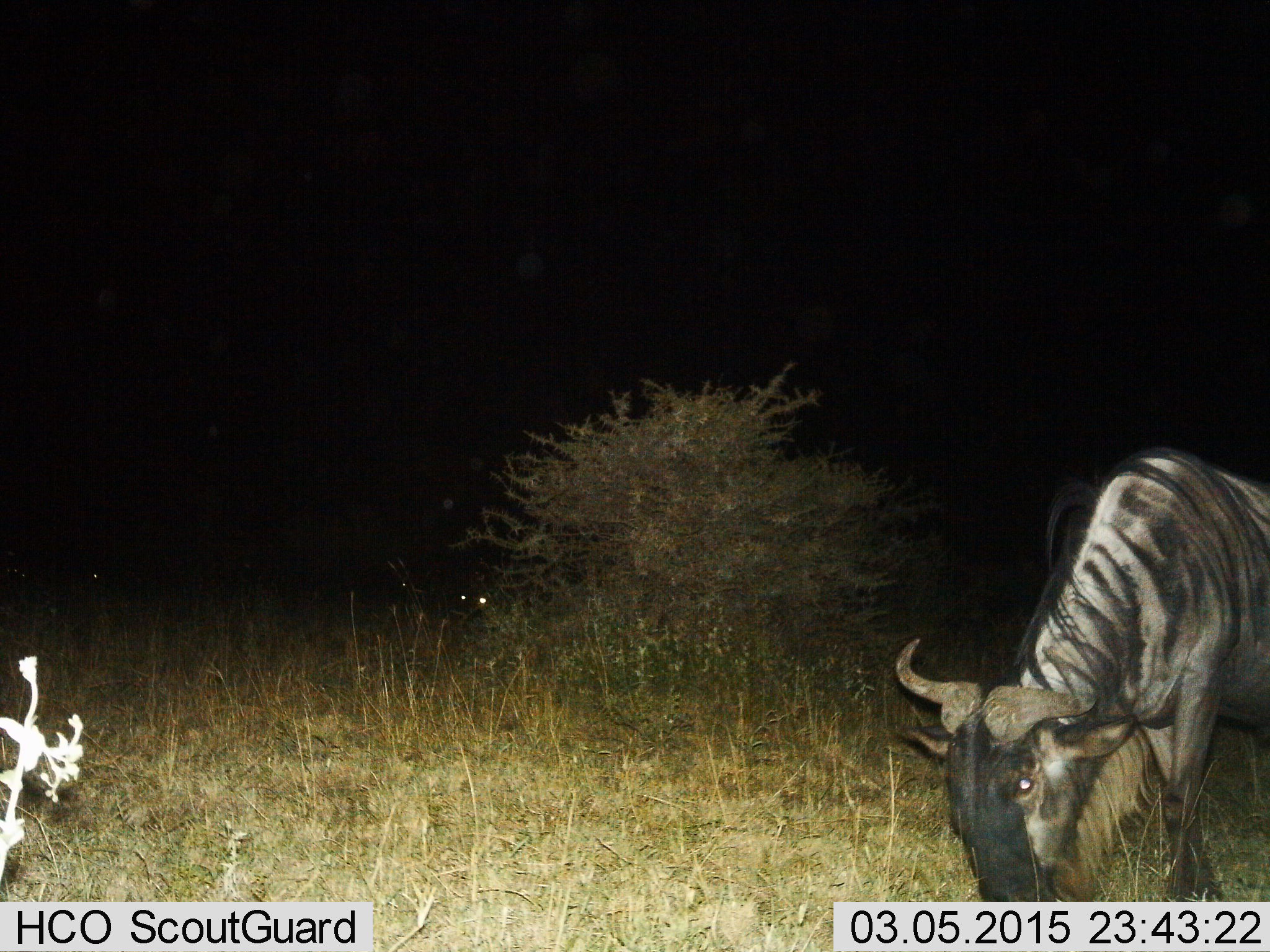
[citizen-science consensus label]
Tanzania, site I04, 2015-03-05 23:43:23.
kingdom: Animalia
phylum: Chordata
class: Mammalia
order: Artiodactyla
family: Bovidae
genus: Connochaetes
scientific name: Connochaetes taurinus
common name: blue wildebeest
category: wildebeest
Wildebeest (blue wildebeest) (Connochaetes taurinus), count 1. Behavior (volunteer vote fractions): standing 20%, resting 0%, moving 0%, interacting 0%. Young present (vote fraction): 0%. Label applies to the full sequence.